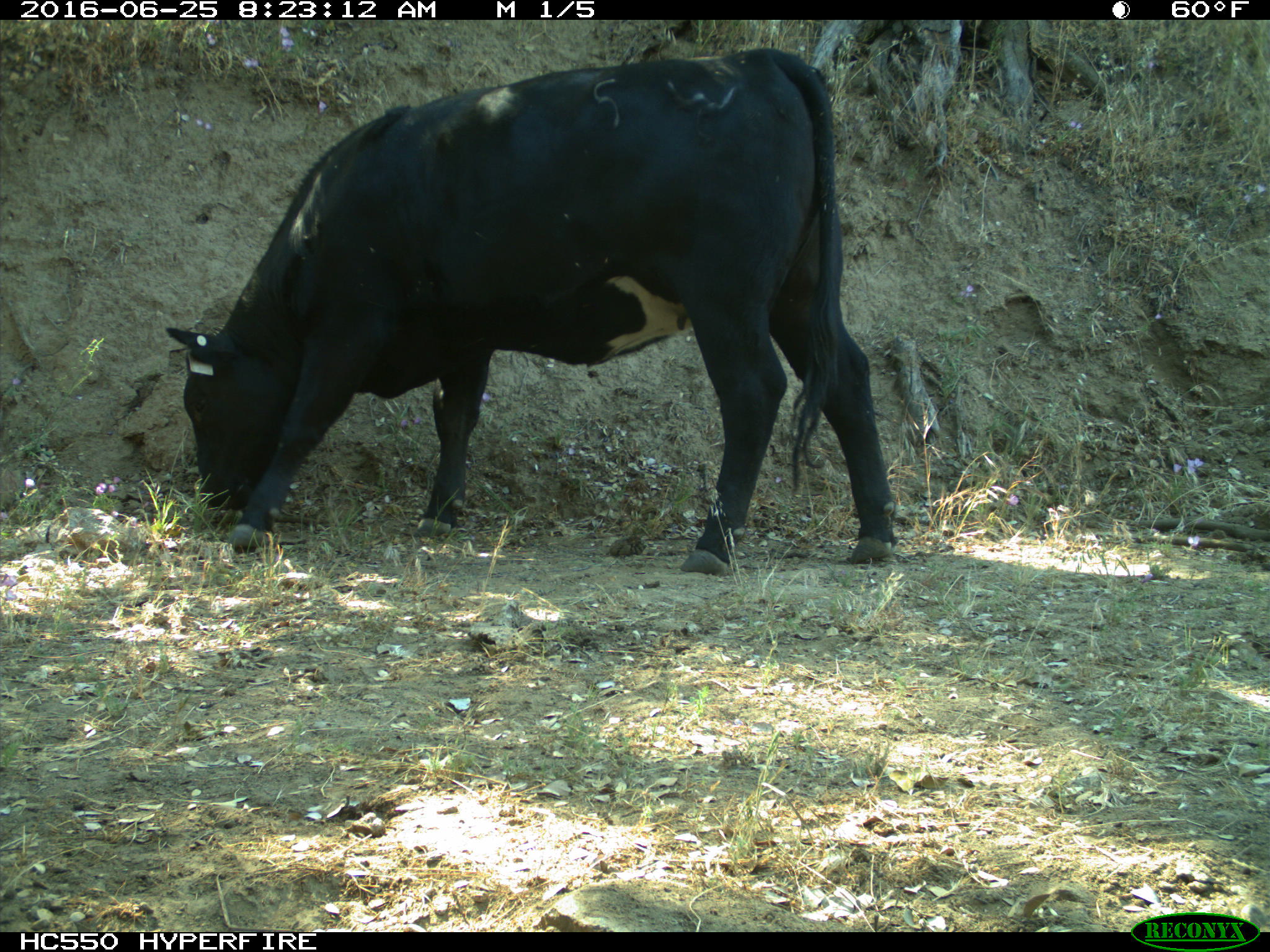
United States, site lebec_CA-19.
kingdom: Animalia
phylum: Chordata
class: Mammalia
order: Artiodactyla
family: Bovidae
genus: Bos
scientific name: Bos taurus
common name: domestic cow